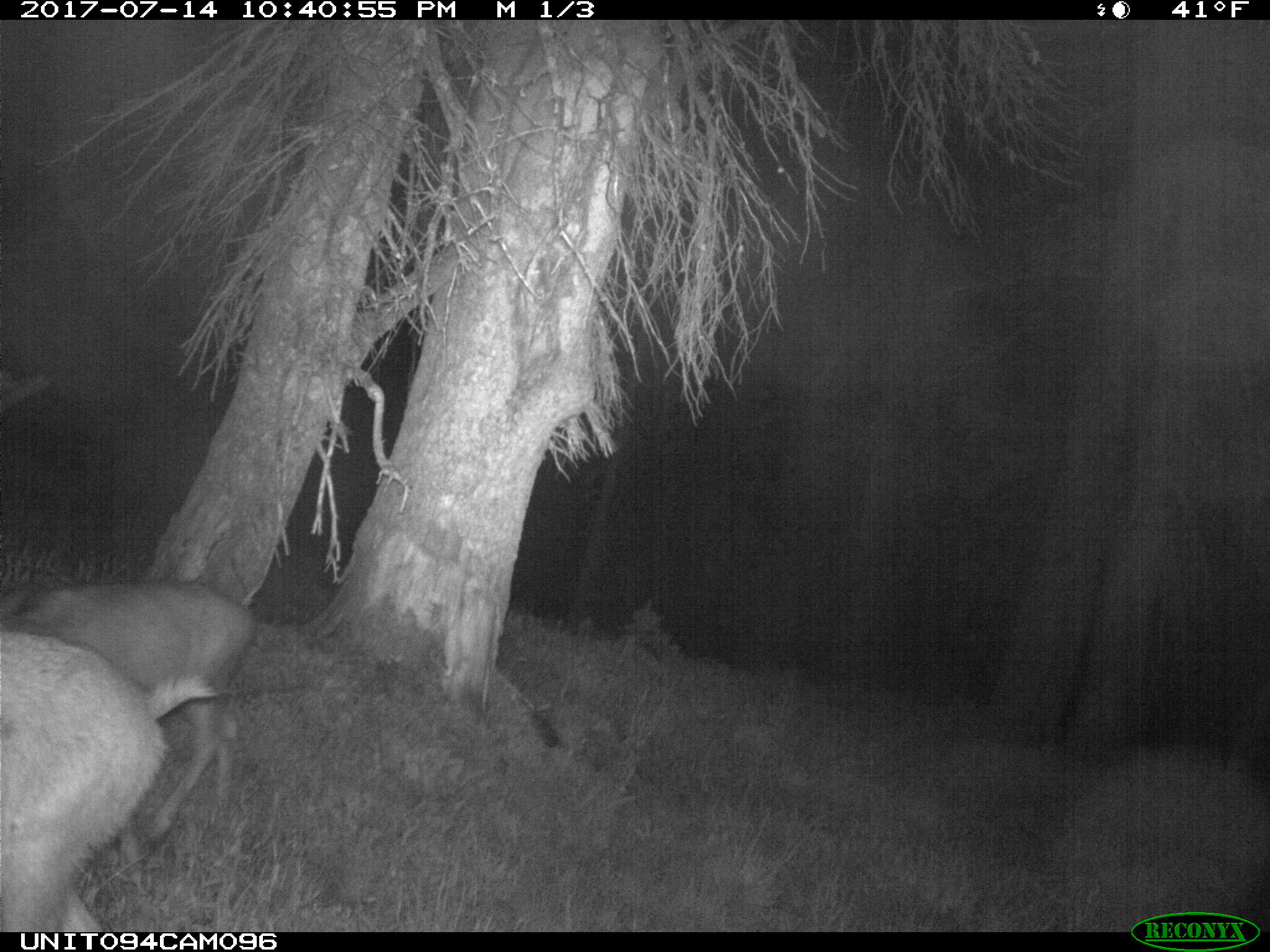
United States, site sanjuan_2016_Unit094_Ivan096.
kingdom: Animalia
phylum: Chordata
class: Mammalia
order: Artiodactyla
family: Cervidae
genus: Odocoileus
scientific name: Odocoileus hemionus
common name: mule deer